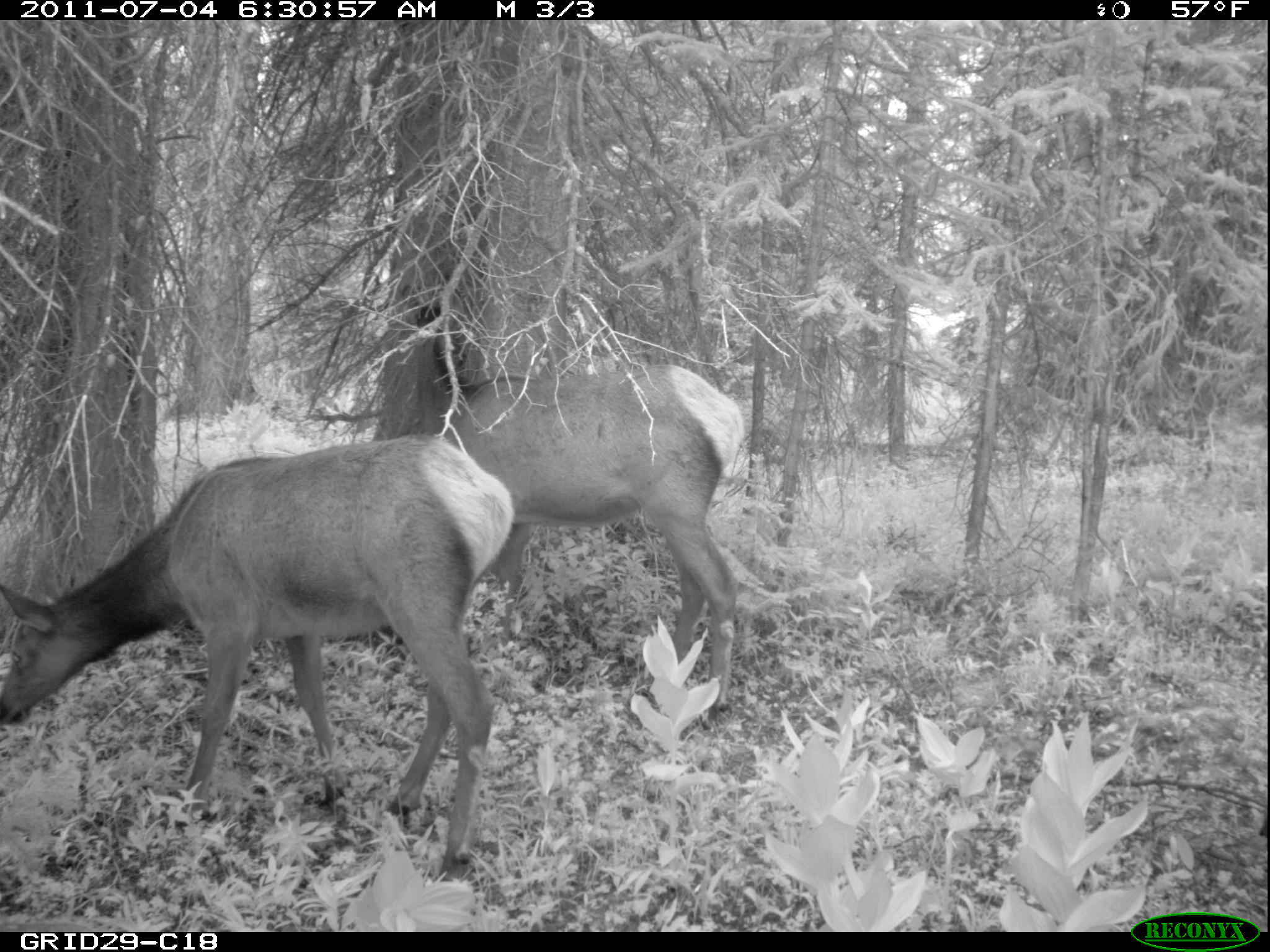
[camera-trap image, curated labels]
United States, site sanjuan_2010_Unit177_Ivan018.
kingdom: Animalia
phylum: Chordata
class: Mammalia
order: Artiodactyla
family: Cervidae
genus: Cervus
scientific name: Cervus elaphus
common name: red deer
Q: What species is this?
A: Cervus elaphus (red deer).